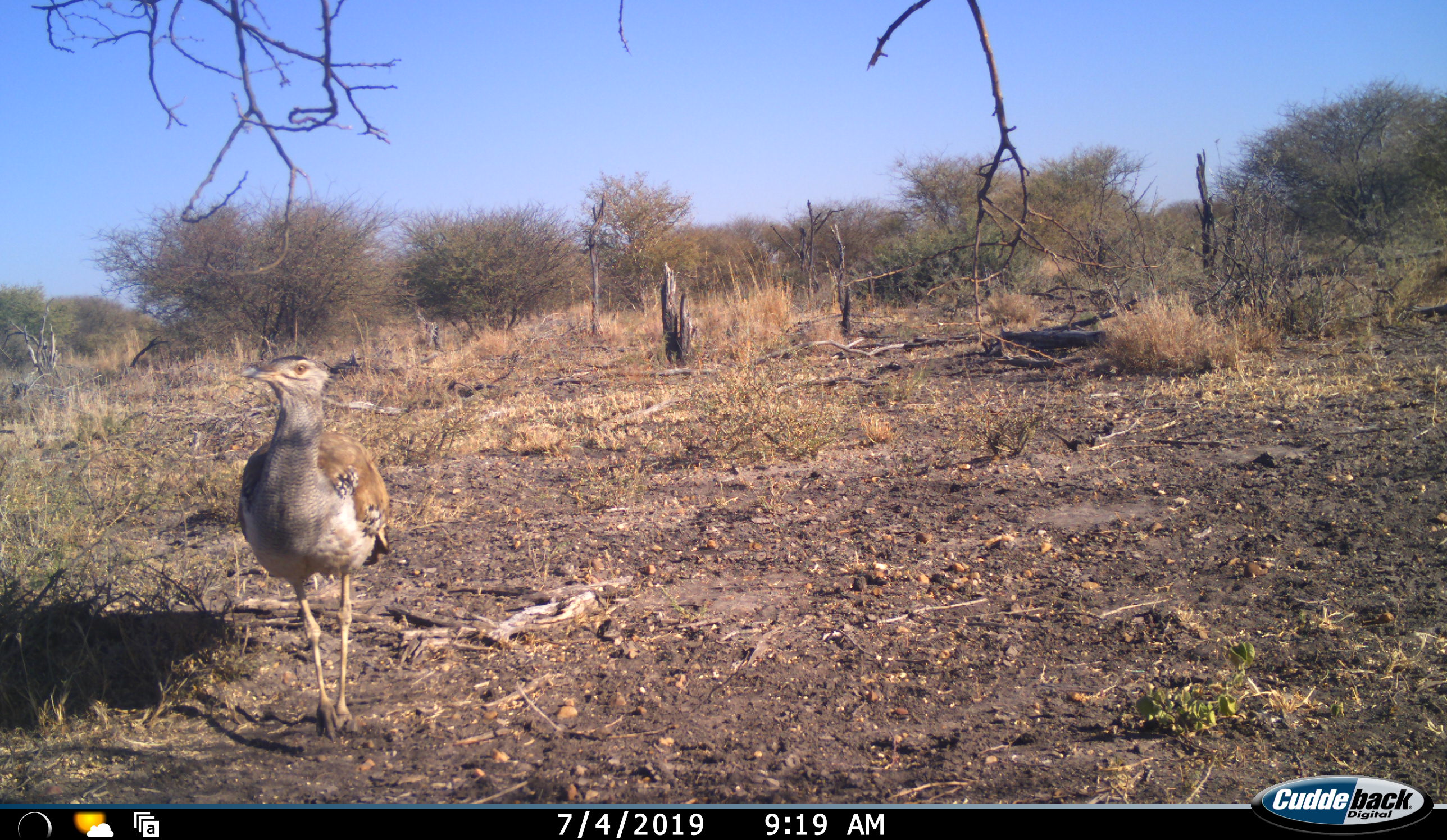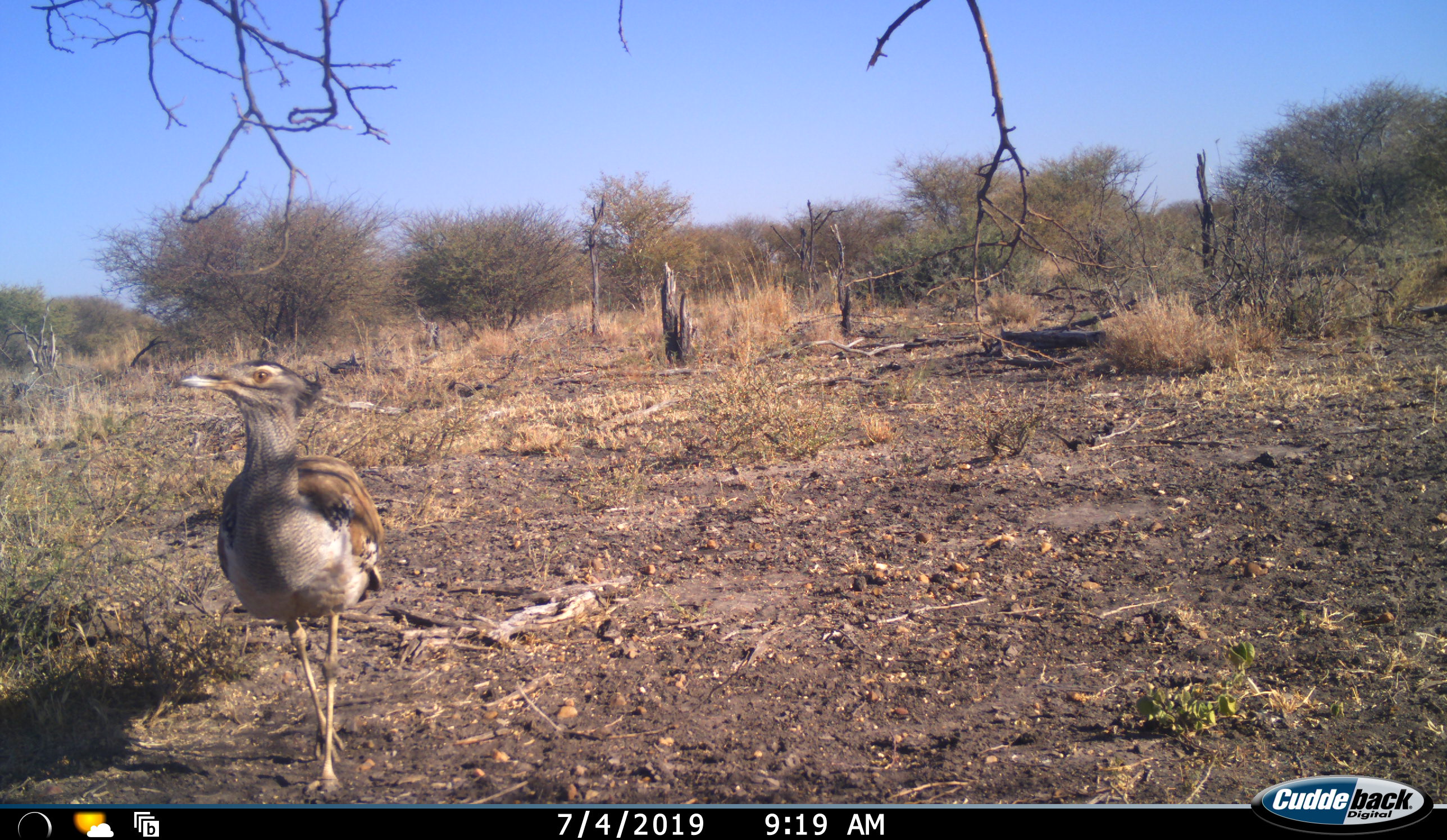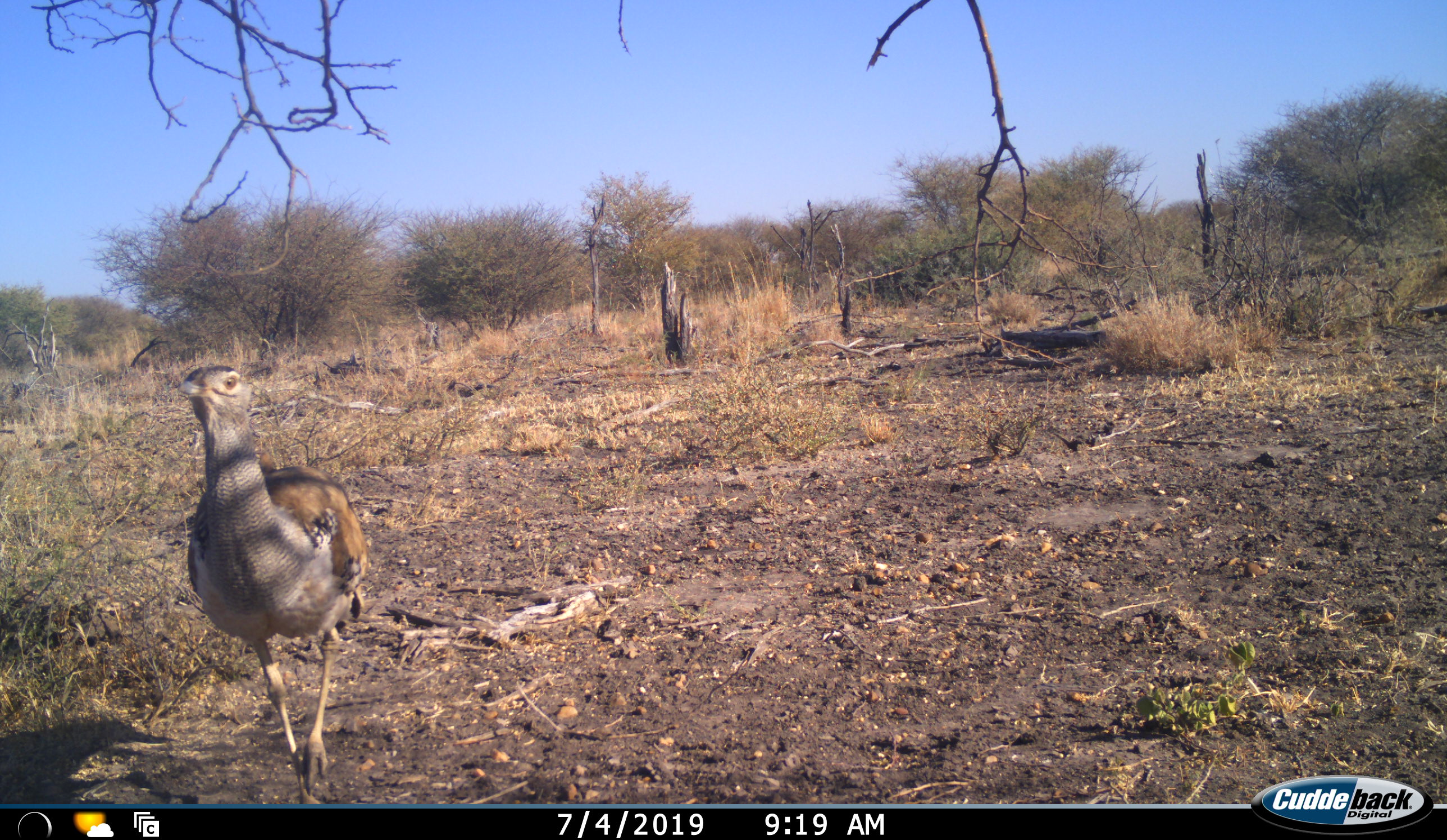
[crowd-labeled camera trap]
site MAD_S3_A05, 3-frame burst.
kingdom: Animalia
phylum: Chordata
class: Aves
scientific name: Aves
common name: bird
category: birdother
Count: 1.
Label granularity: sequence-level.